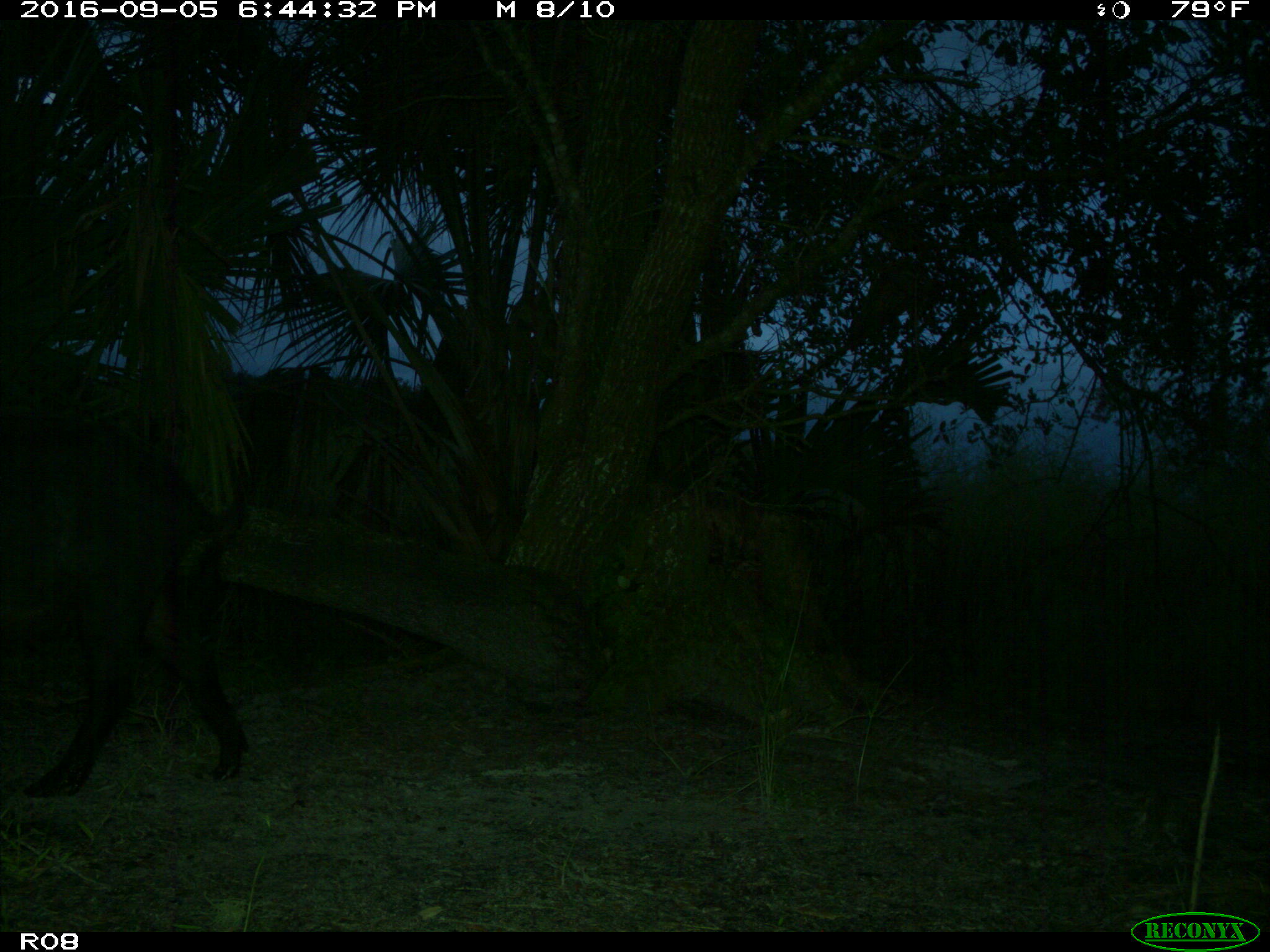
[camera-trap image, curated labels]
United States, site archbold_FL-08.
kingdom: Animalia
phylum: Chordata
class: Mammalia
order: Artiodactyla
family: Suidae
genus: Sus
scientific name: Sus scrofa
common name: wild boar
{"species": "Sus scrofa (wild boar)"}